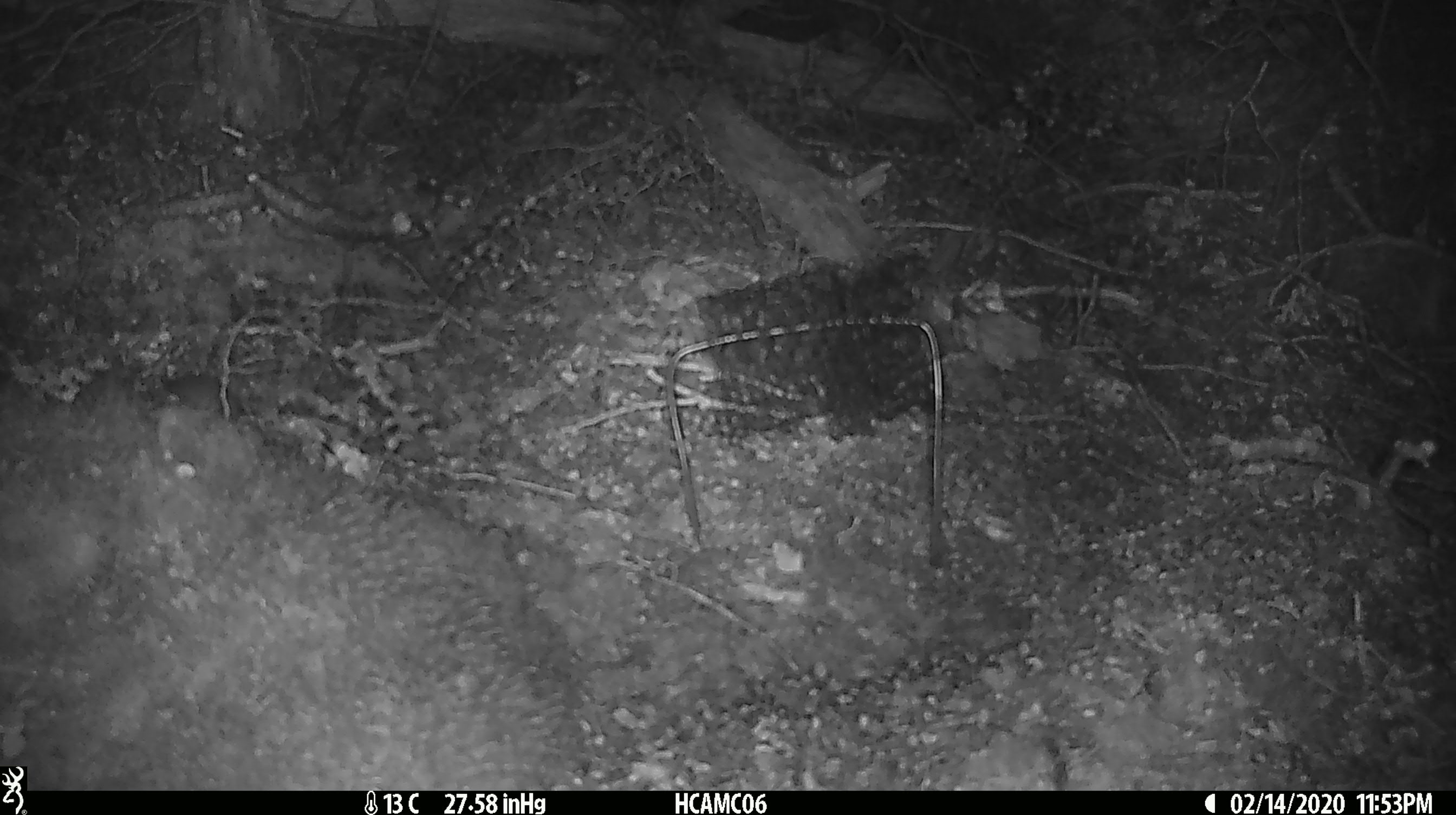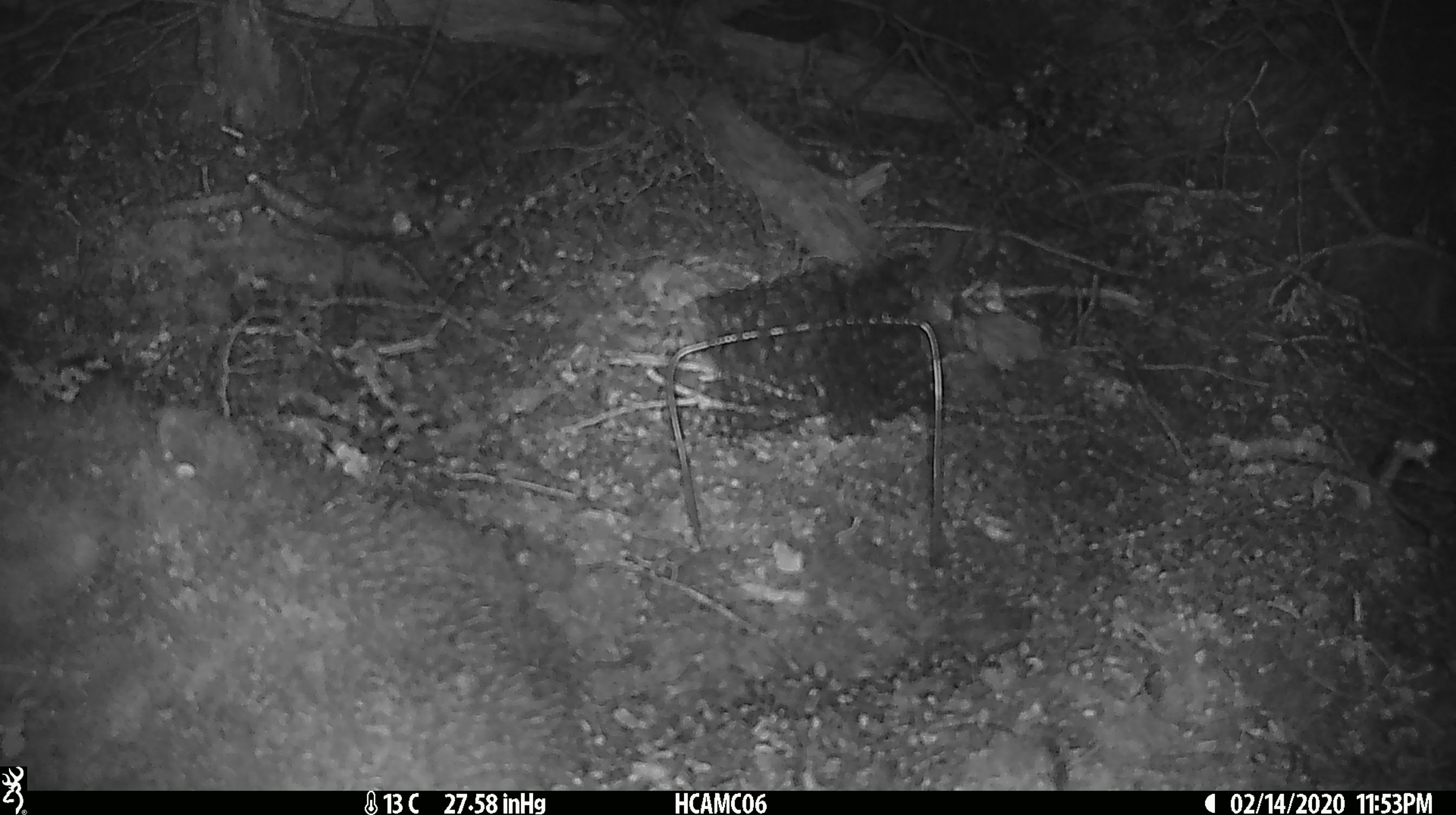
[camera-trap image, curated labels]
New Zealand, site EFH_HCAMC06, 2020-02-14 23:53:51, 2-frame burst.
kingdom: Animalia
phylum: Chordata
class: Mammalia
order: Rodentia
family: Muridae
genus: Mus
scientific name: Mus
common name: mouse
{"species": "mouse (Mus)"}